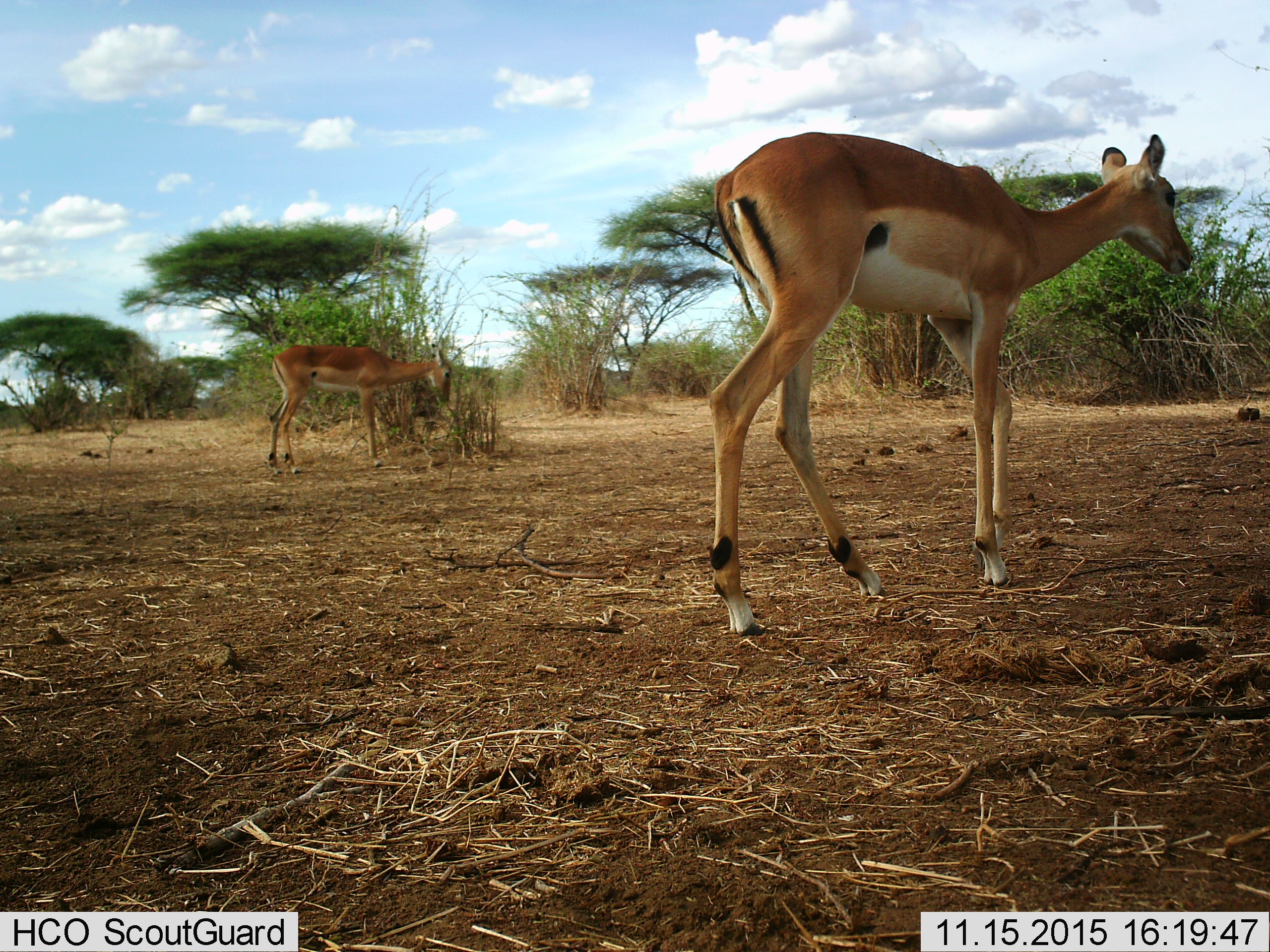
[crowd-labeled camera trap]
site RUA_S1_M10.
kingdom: Animalia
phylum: Chordata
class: Mammalia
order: Artiodactyla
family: Bovidae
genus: Aepyceros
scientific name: Aepyceros melampus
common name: impala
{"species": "impala (Aepyceros melampus)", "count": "2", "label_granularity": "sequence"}